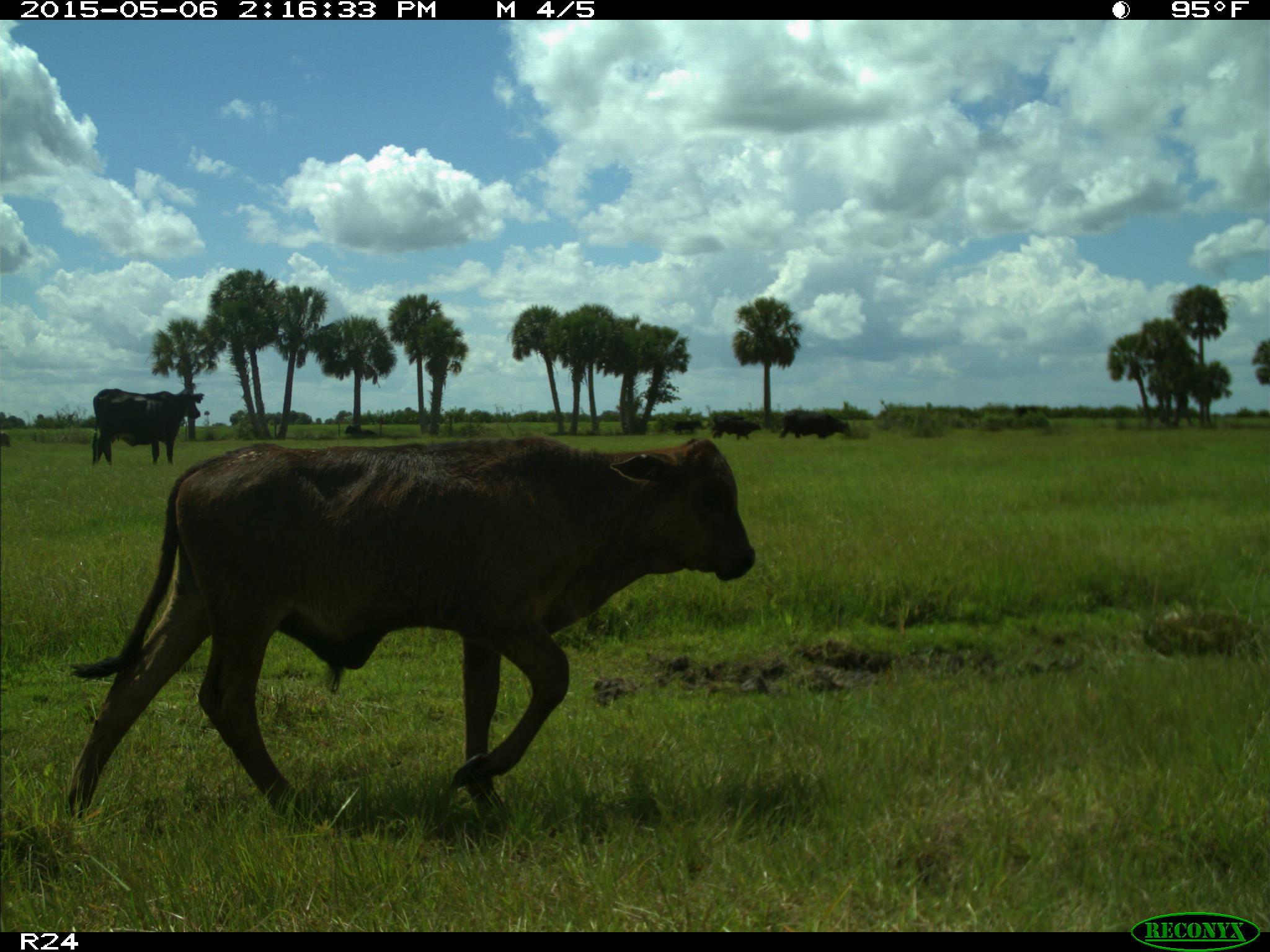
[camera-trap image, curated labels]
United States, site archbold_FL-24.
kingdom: Animalia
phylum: Chordata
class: Mammalia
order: Artiodactyla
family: Bovidae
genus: Bos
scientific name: Bos taurus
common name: domestic cow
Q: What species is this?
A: Bos taurus (domestic cow).